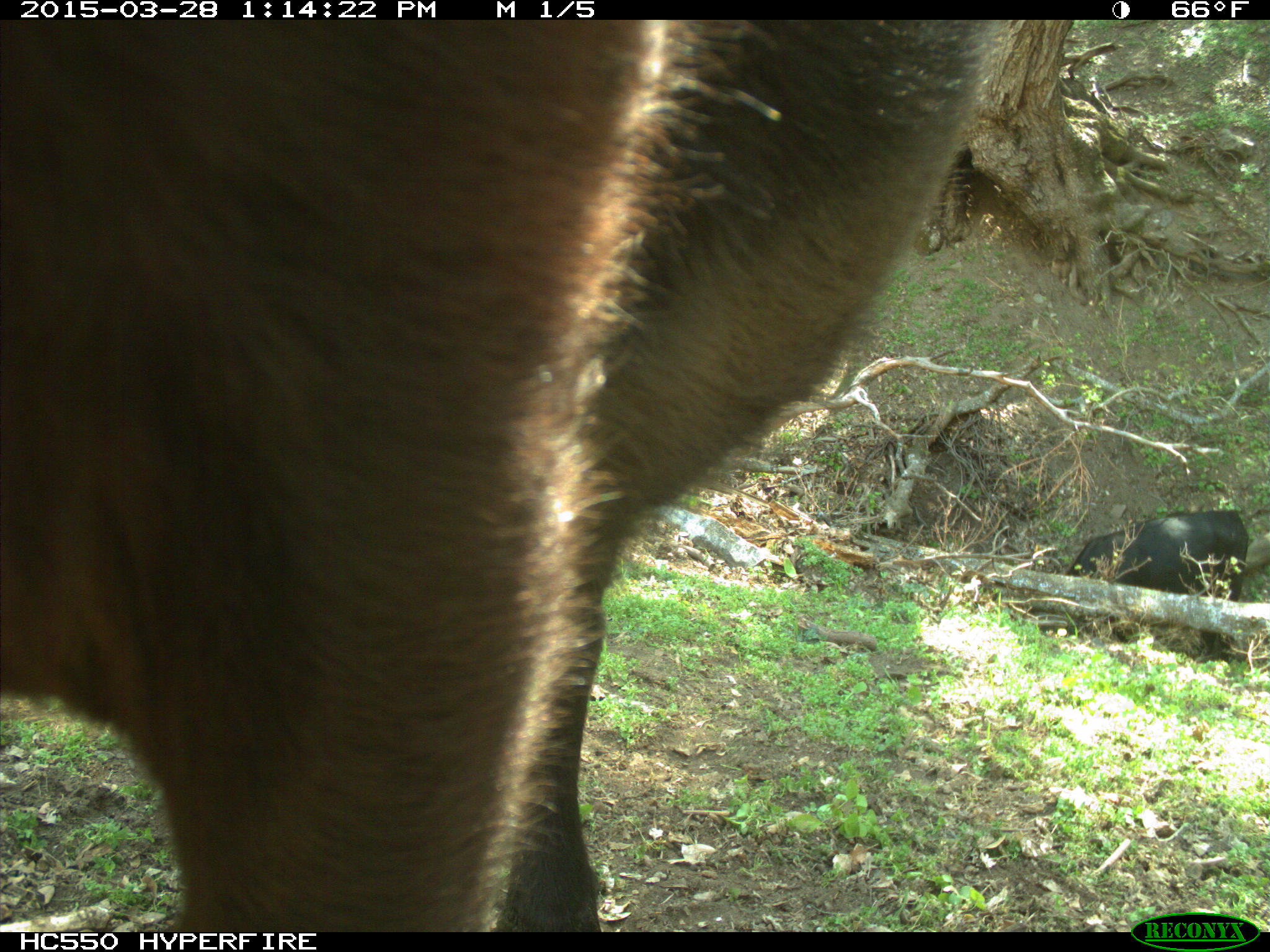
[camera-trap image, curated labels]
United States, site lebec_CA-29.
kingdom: Animalia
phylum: Chordata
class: Mammalia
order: Artiodactyla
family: Bovidae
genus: Bos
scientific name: Bos taurus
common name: domestic cow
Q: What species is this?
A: Bos taurus (domestic cow).